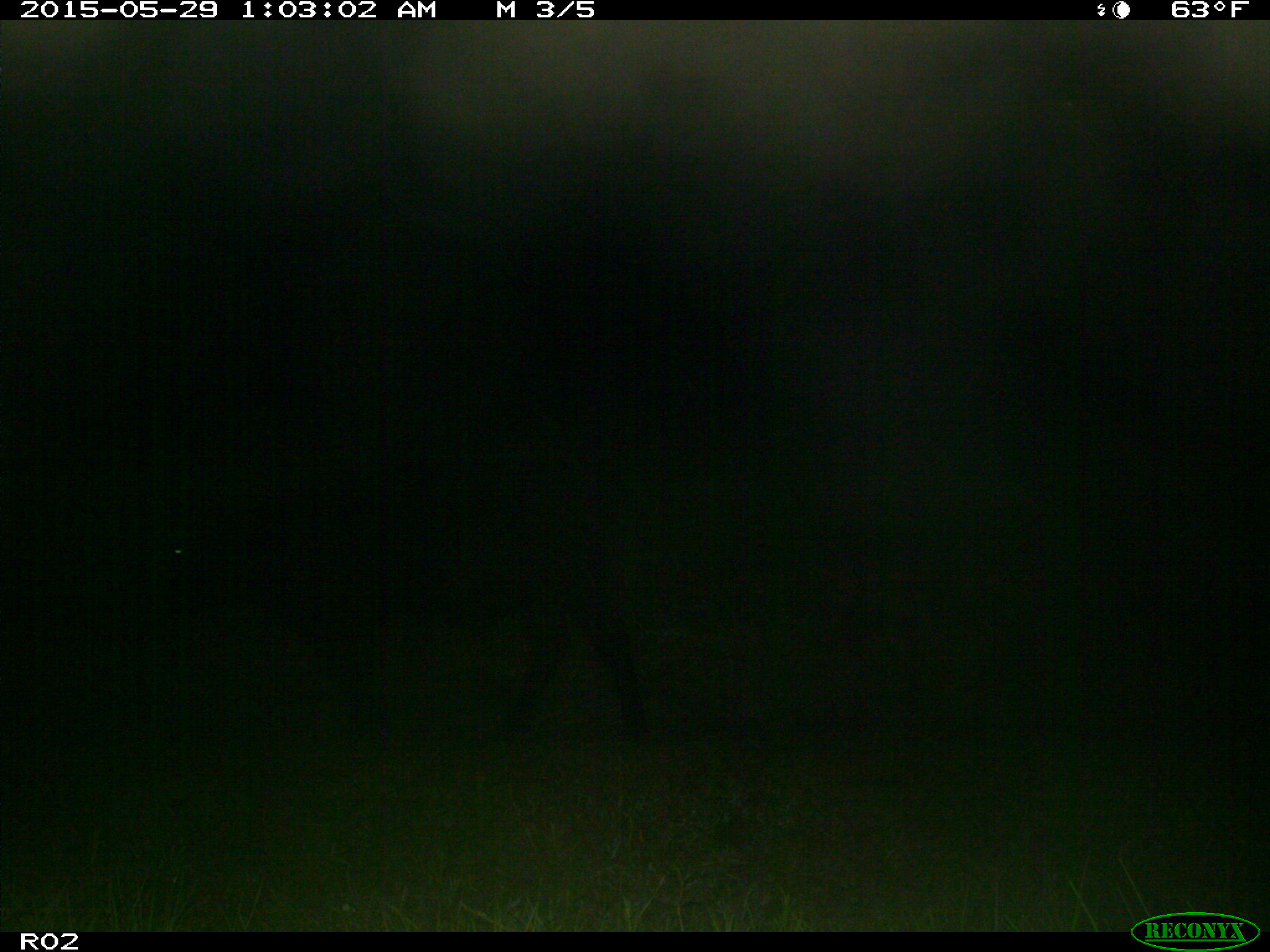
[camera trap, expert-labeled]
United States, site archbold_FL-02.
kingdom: Animalia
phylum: Chordata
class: Mammalia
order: Artiodactyla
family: Bovidae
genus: Bos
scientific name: Bos taurus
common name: domestic cow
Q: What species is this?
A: Bos taurus (domestic cow).